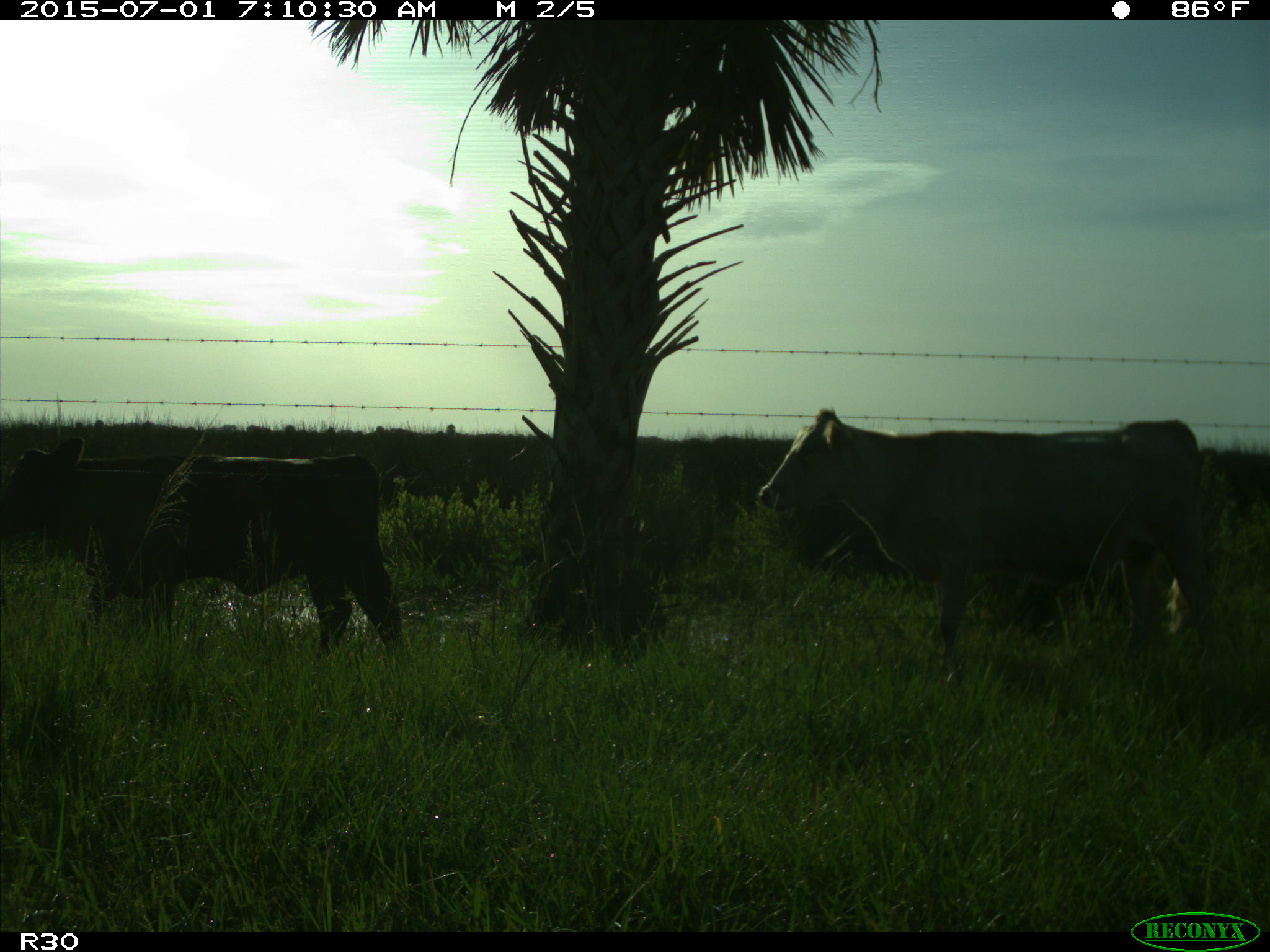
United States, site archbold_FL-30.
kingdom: Animalia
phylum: Chordata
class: Mammalia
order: Artiodactyla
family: Bovidae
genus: Bos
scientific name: Bos taurus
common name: domestic cow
Bos taurus (domestic cow).